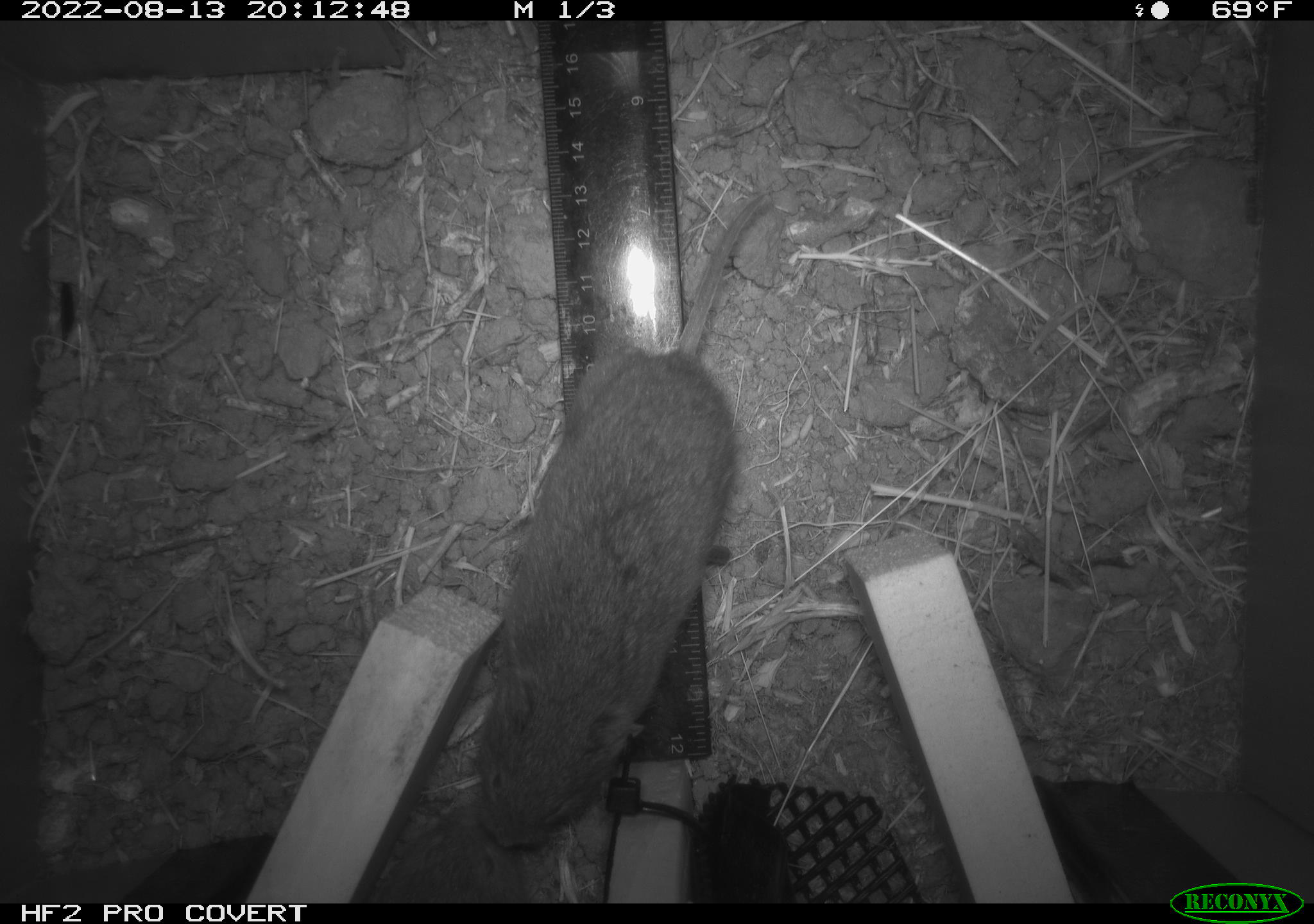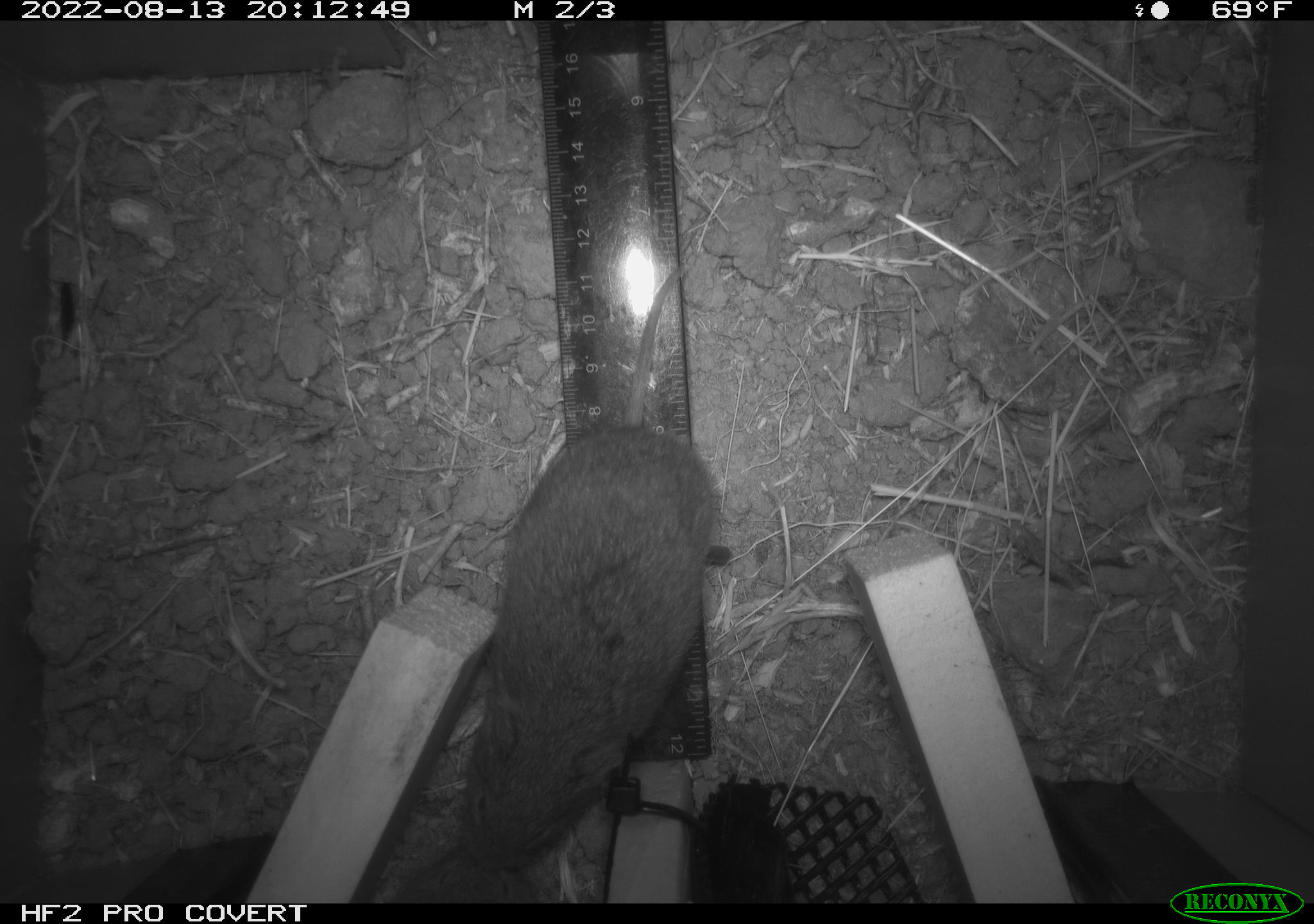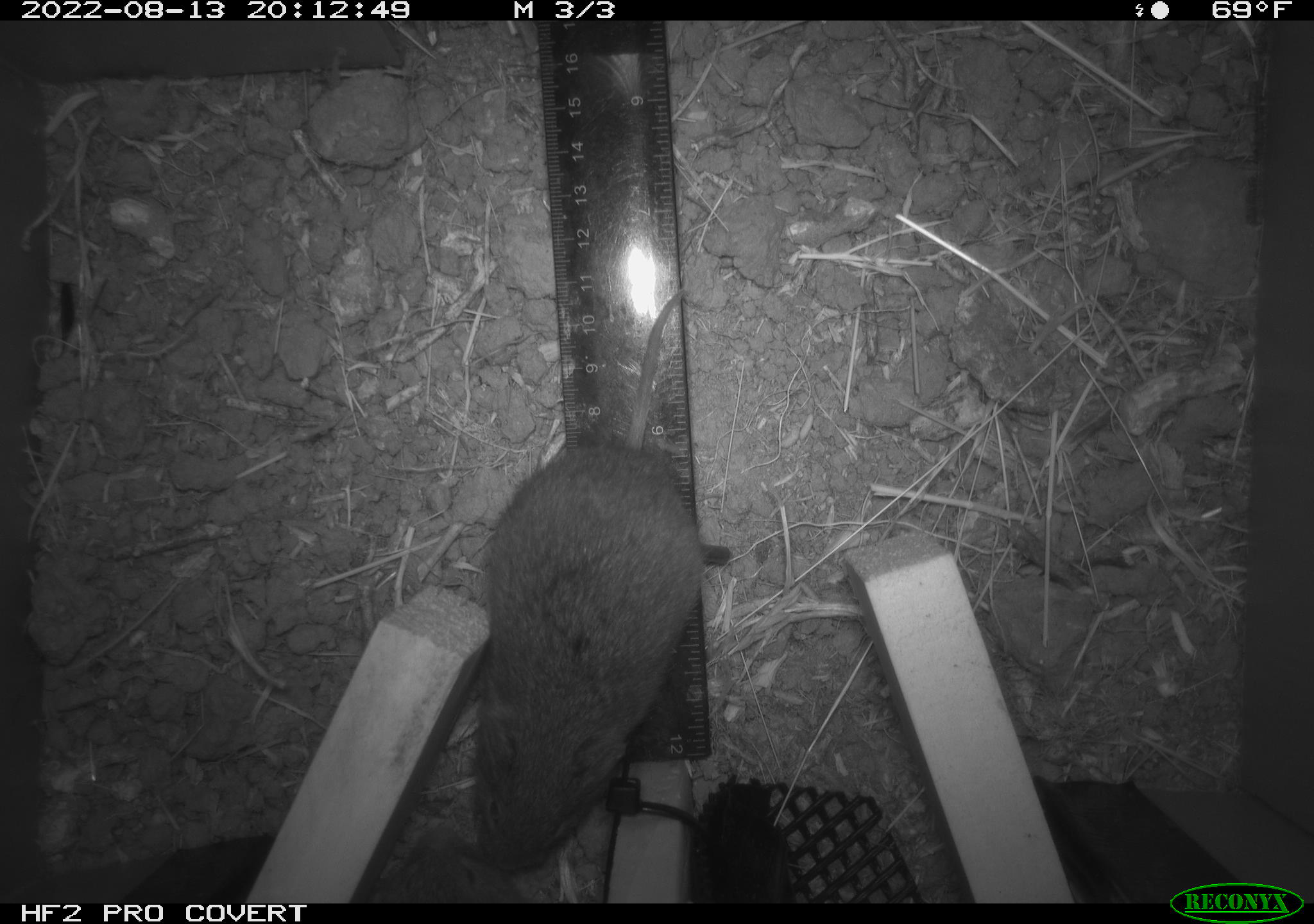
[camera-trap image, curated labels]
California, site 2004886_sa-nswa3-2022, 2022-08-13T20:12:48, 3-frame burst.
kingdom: Animalia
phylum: Chordata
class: Mammalia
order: Rodentia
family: Cricetidae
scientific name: Cricetidae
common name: hamsters, voles, lemmings, and allies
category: cricetidae family